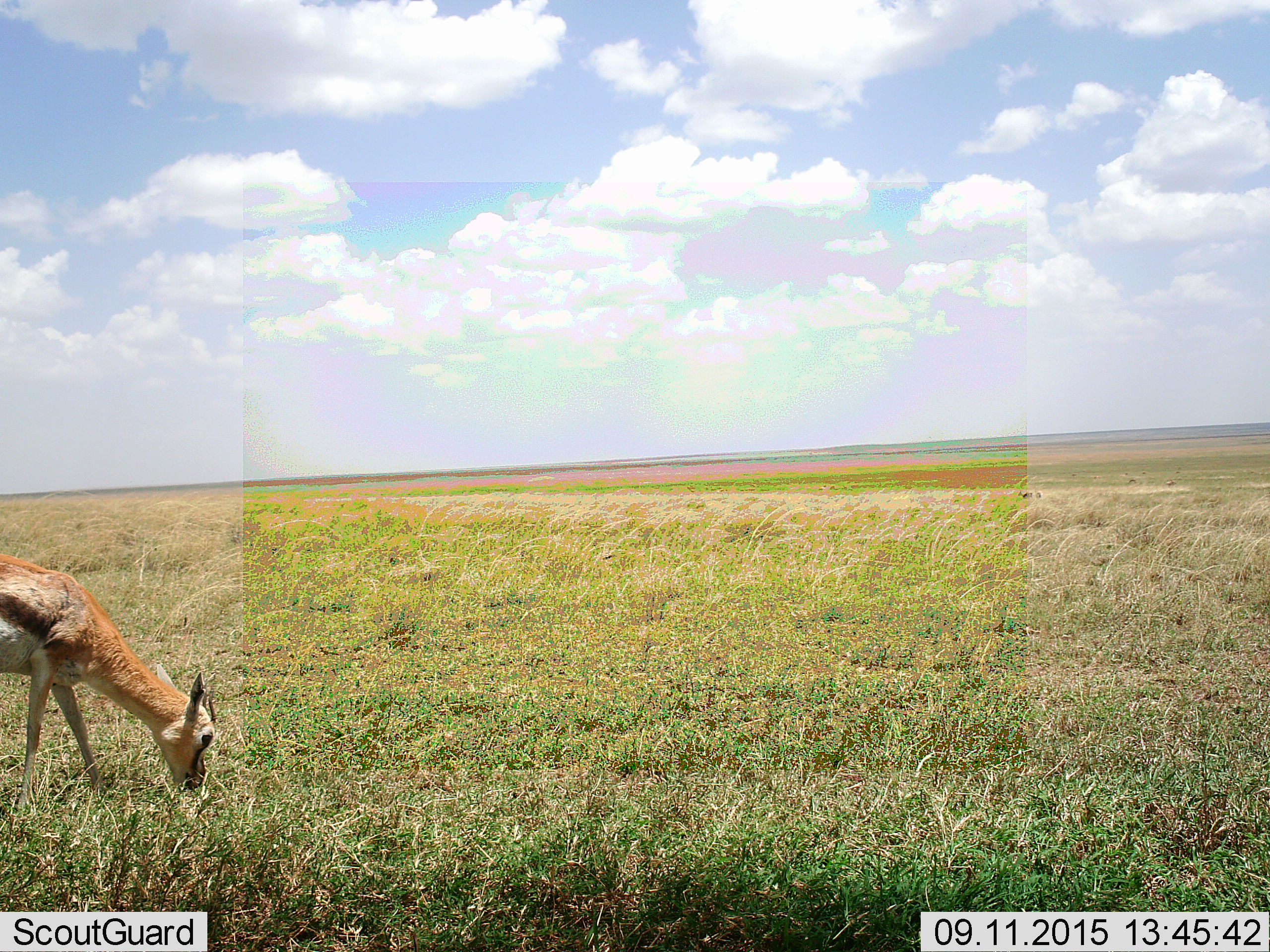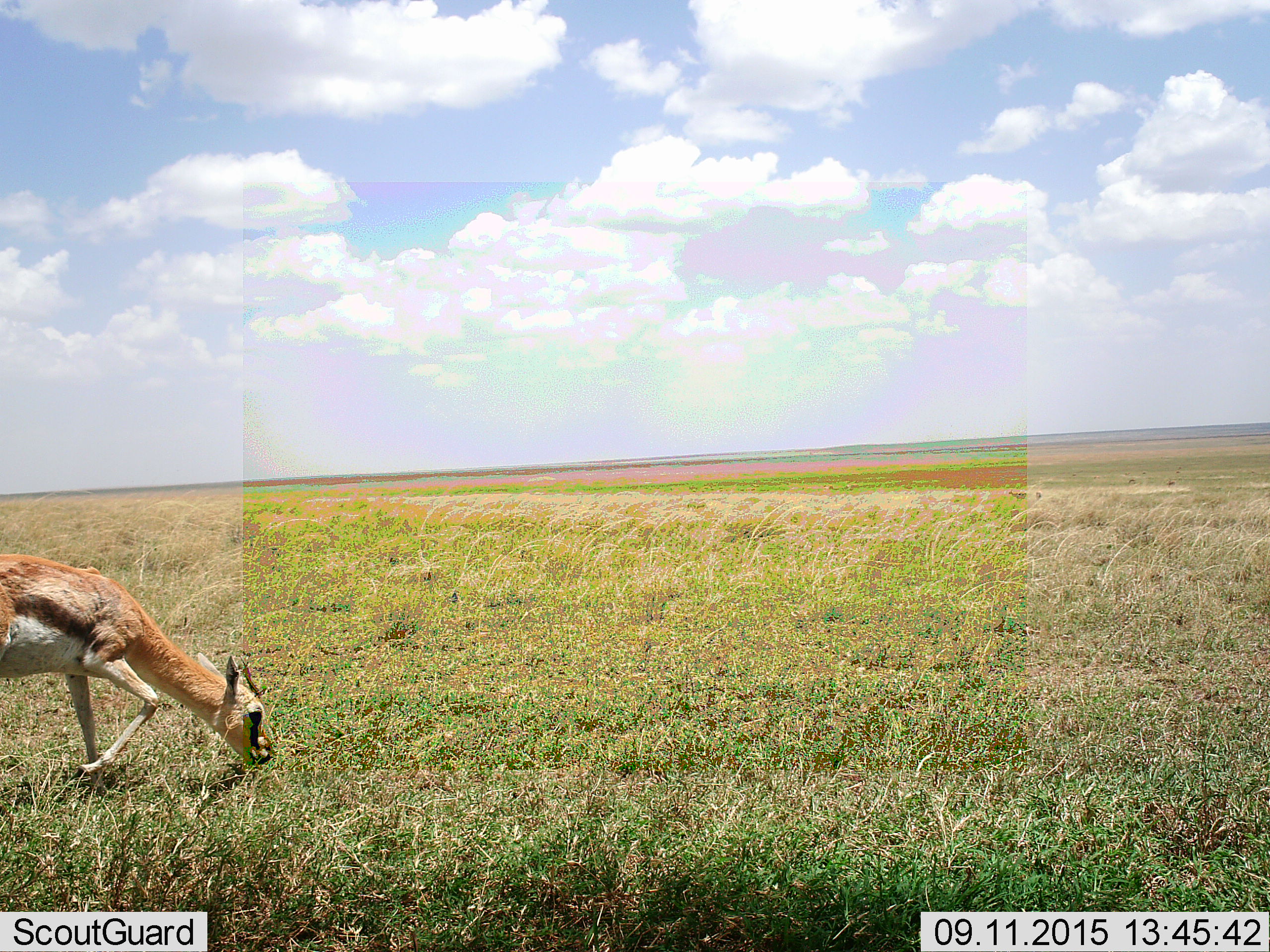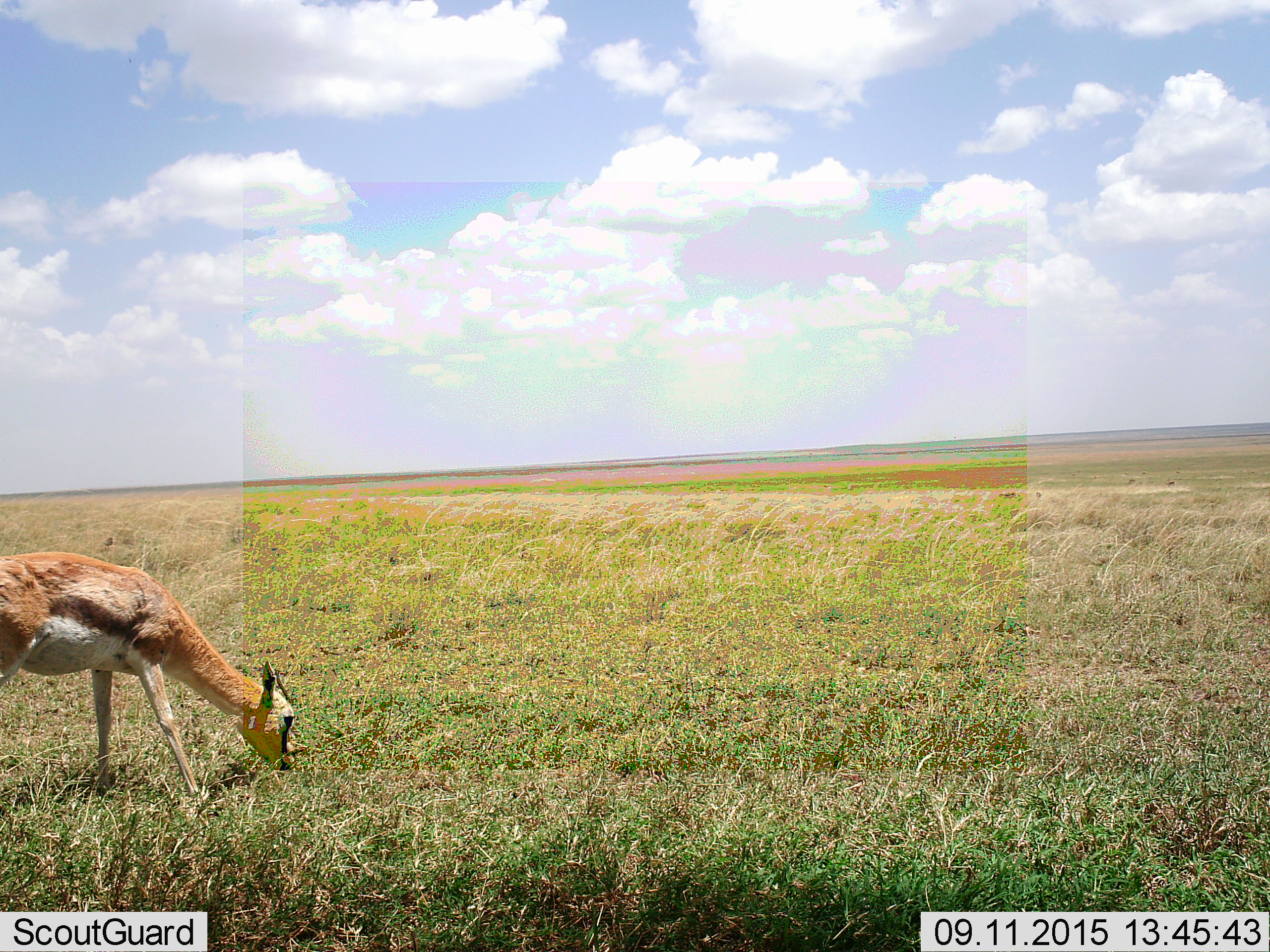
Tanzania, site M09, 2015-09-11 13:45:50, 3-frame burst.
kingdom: Animalia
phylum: Chordata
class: Mammalia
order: Artiodactyla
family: Bovidae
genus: Eudorcas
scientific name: Eudorcas thomsonii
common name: thomson's gazelle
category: gazellethomsons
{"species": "gazellethomsons (thomson's gazelle) (Eudorcas thomsonii)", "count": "1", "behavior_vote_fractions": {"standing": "29%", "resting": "0%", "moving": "43%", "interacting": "0%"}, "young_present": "0%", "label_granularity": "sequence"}